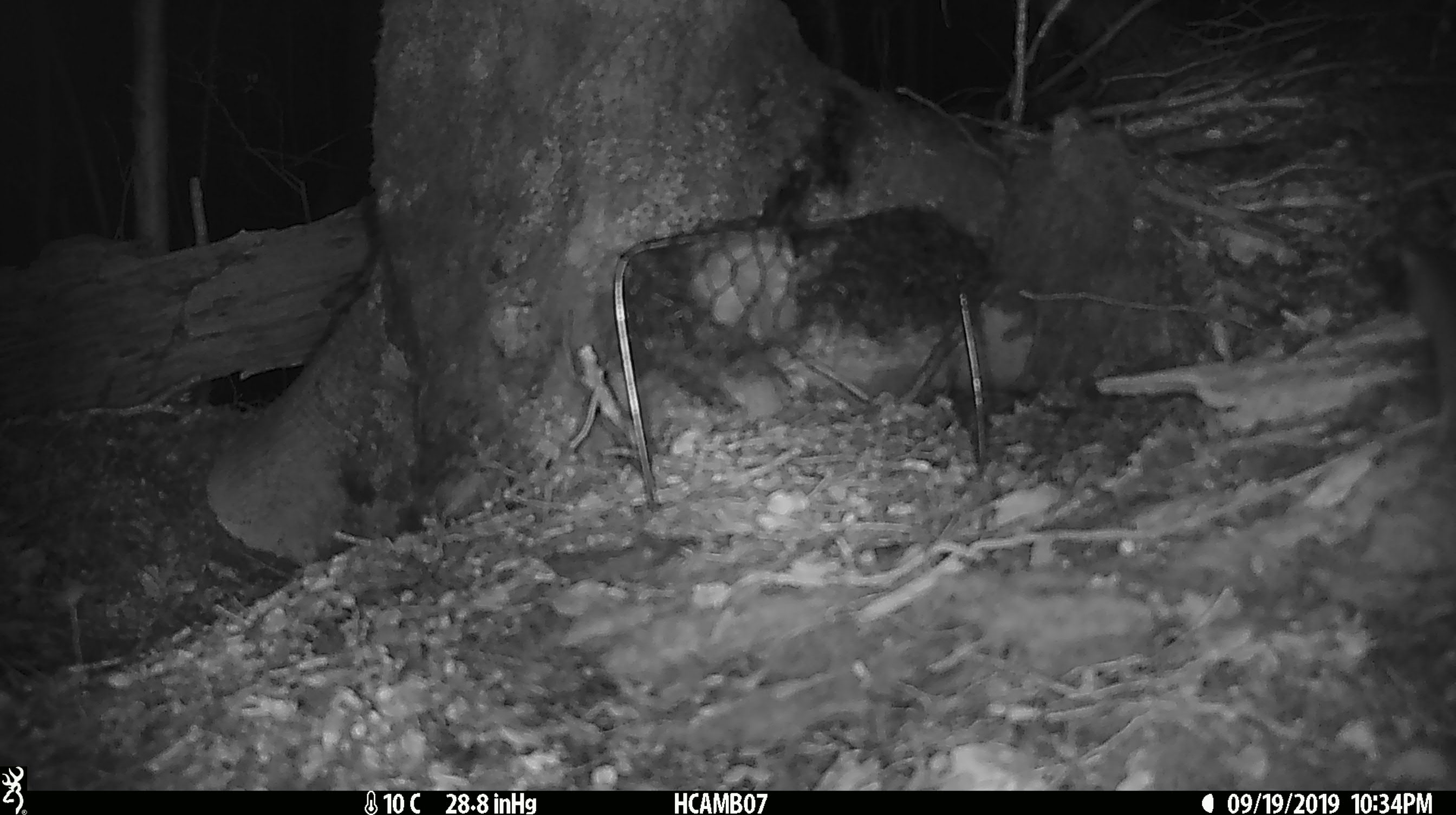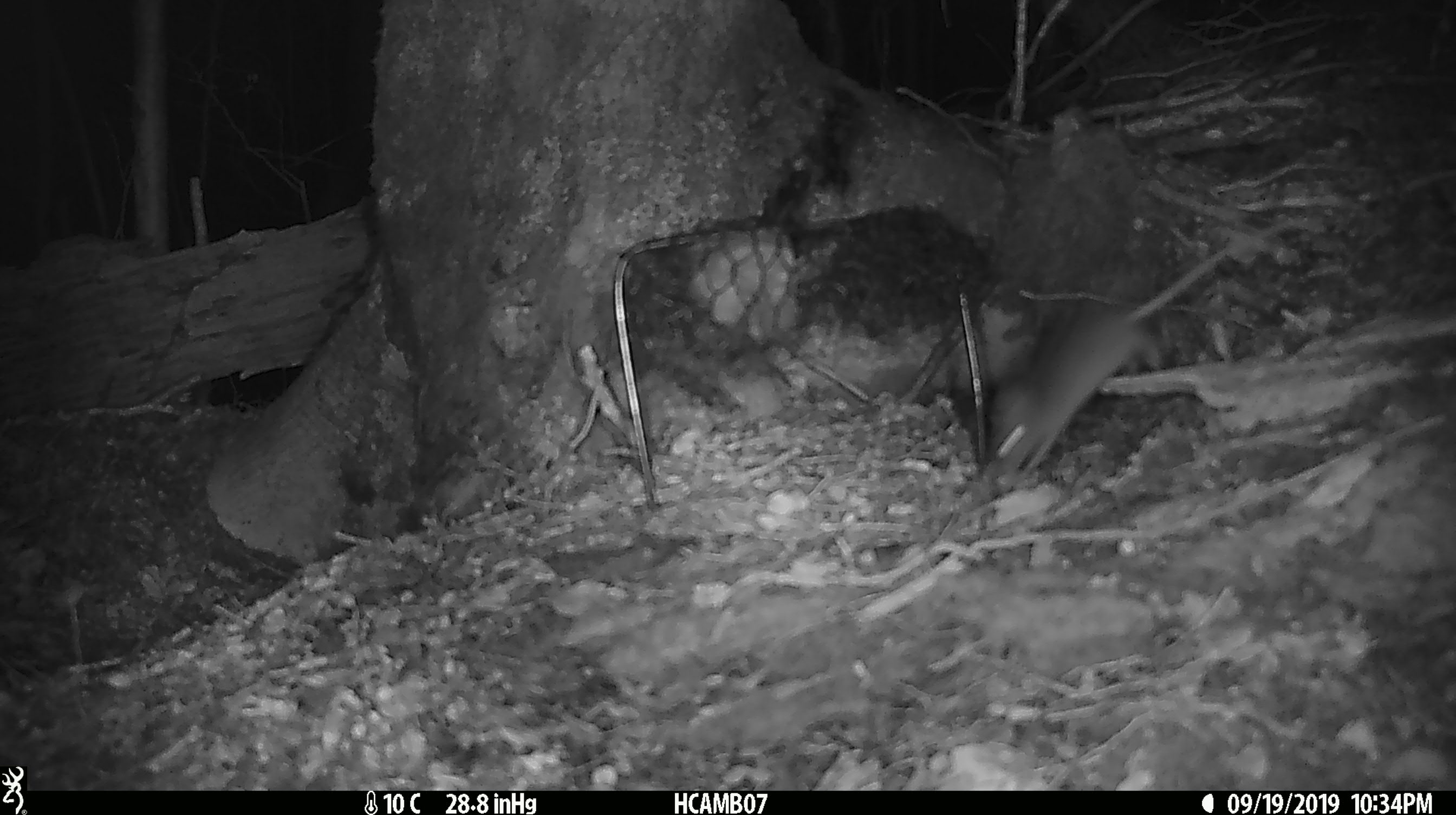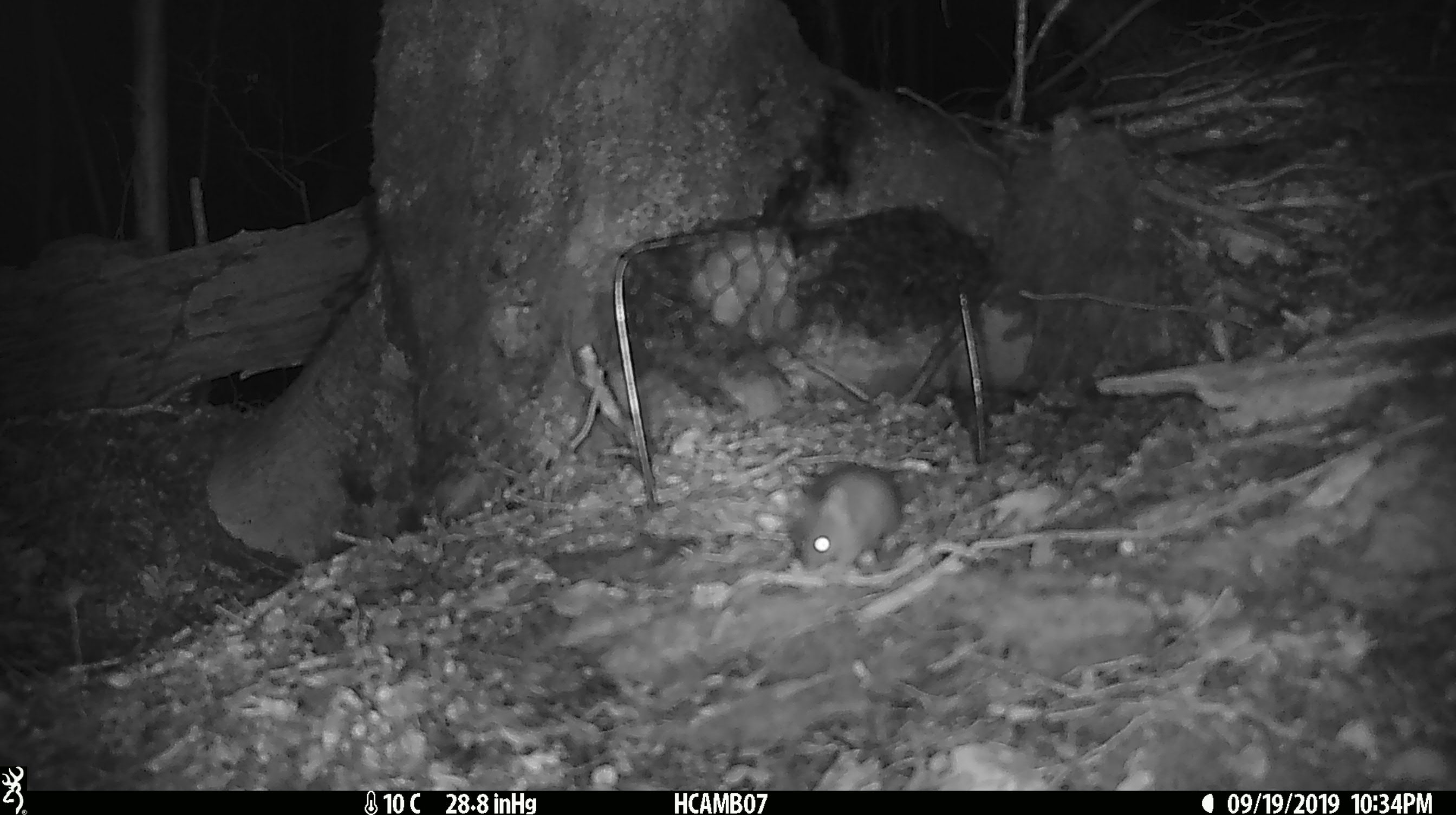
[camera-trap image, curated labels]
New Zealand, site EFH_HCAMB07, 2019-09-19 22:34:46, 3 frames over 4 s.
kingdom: Animalia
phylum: Chordata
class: Mammalia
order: Rodentia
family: Muridae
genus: Mus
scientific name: Mus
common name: mouse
Mouse (Mus).